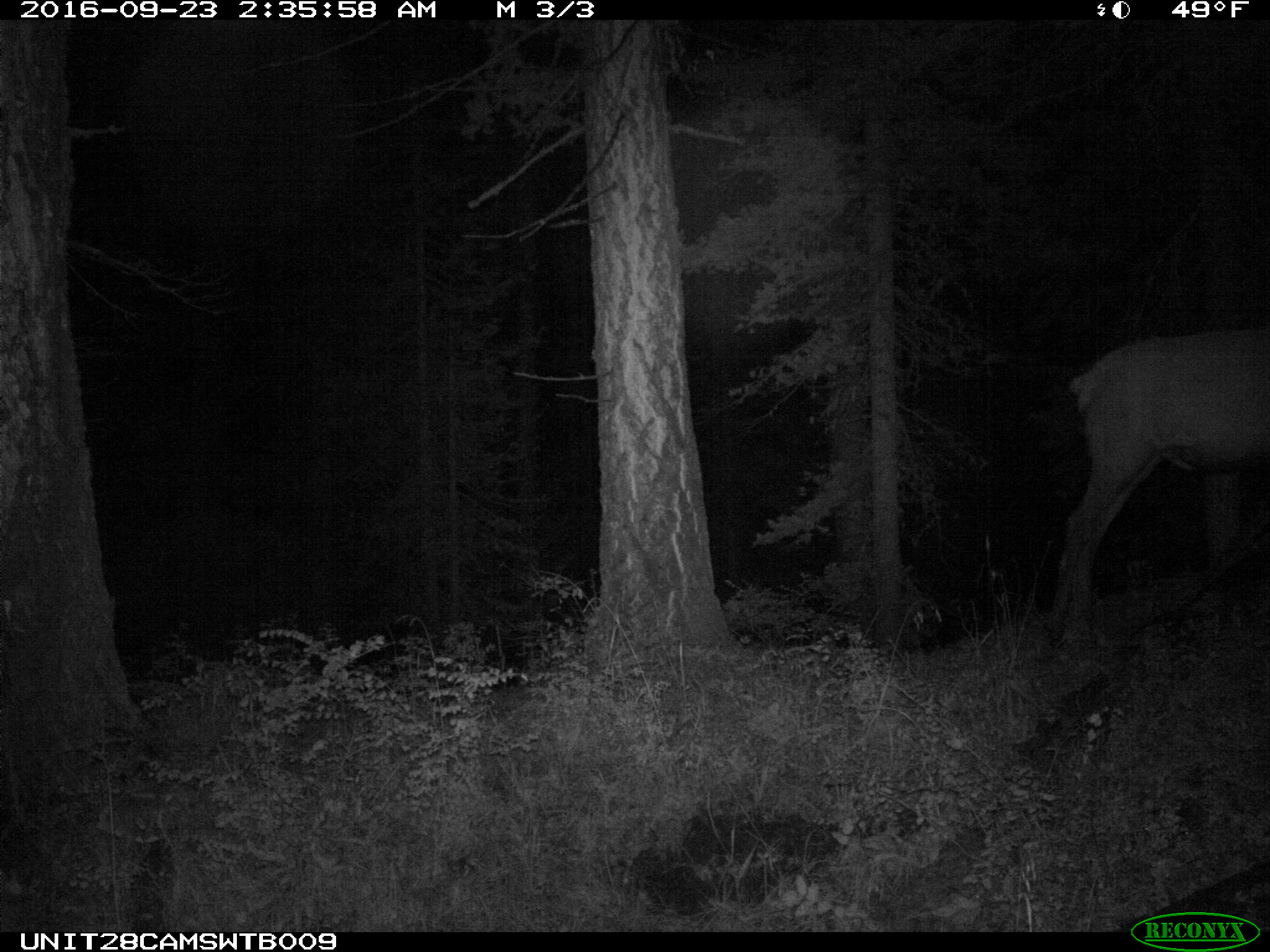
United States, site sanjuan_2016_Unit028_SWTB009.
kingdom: Animalia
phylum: Chordata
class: Mammalia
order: Artiodactyla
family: Cervidae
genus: Cervus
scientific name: Cervus elaphus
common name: red deer